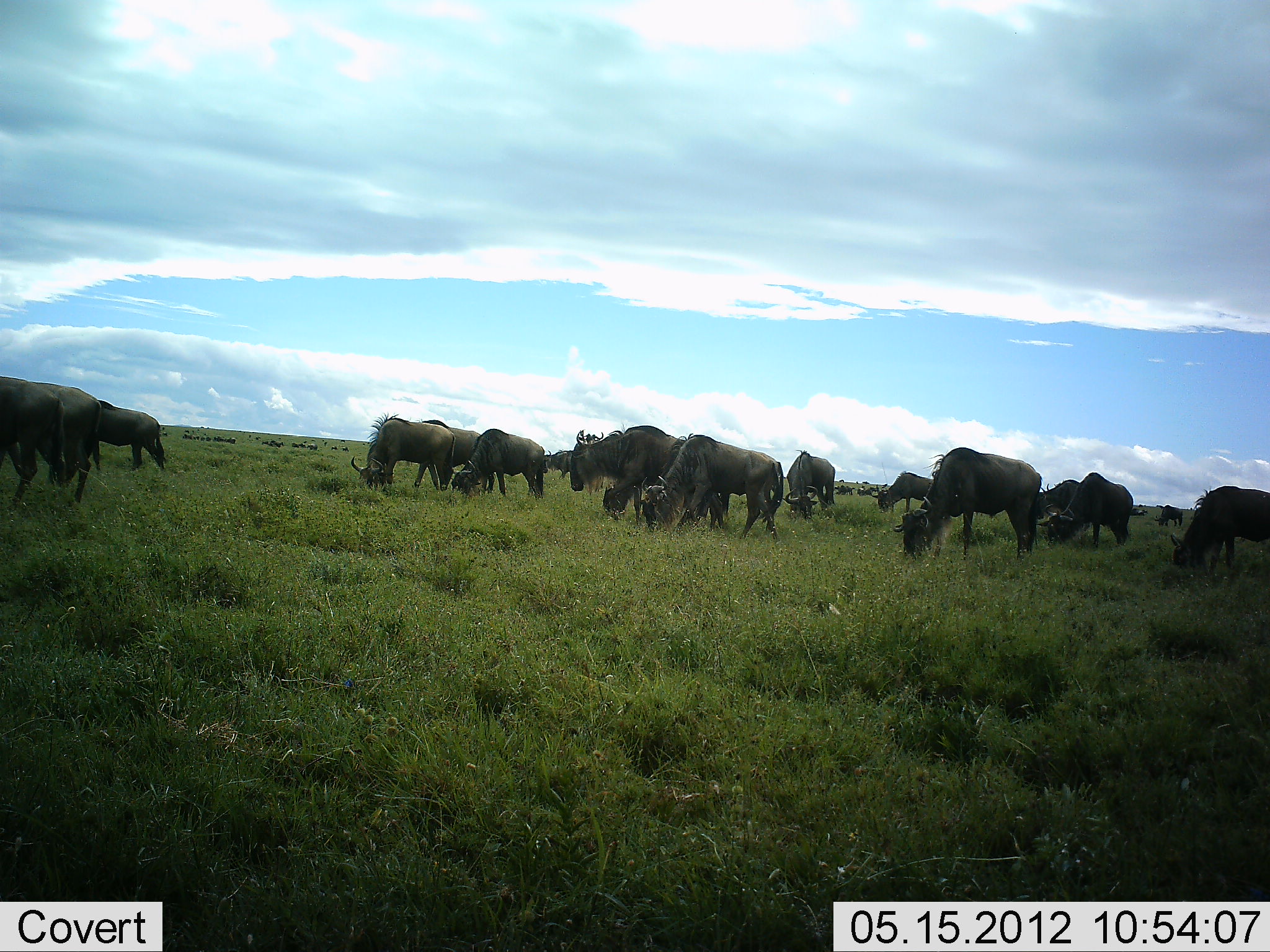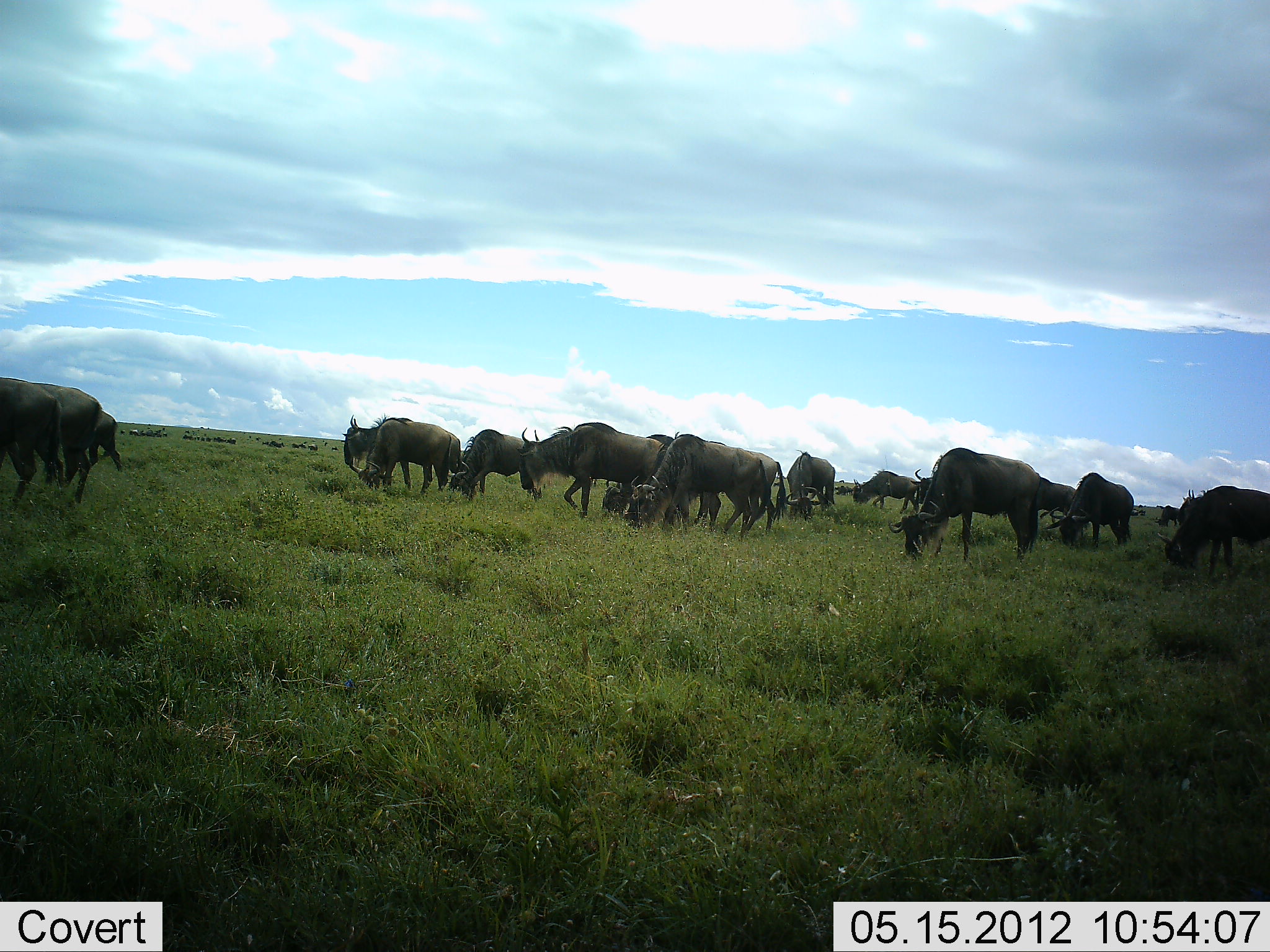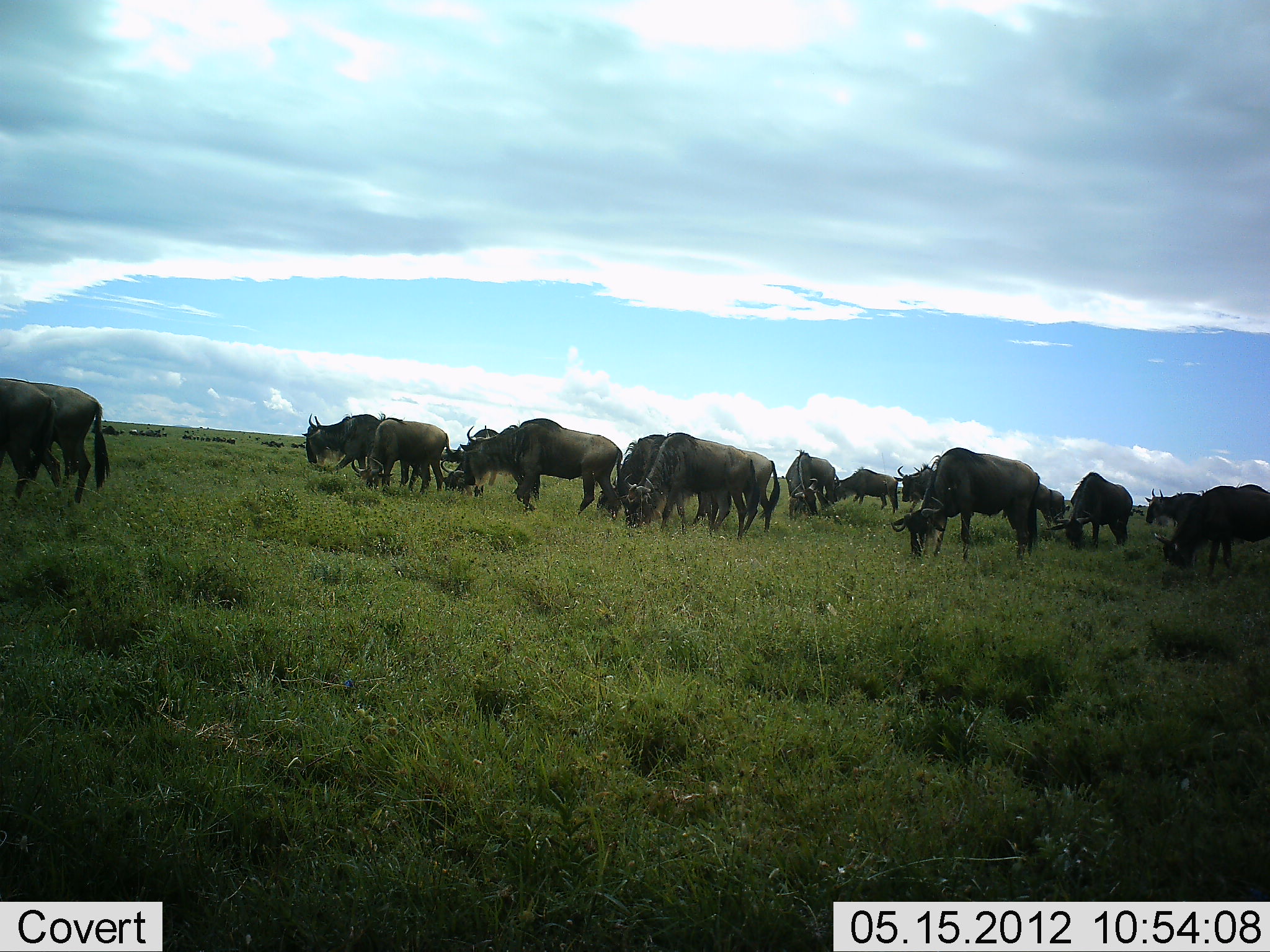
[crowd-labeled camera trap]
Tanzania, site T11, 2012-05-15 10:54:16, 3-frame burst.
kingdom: Animalia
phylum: Chordata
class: Mammalia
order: Artiodactyla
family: Bovidae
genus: Connochaetes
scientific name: Connochaetes taurinus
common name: blue wildebeest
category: wildebeest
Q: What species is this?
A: Wildebeest (blue wildebeest) (Connochaetes taurinus).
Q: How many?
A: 11-50.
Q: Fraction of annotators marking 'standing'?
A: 40%.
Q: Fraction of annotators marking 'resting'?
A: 0%.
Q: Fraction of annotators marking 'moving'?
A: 50%.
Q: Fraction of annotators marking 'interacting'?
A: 0%.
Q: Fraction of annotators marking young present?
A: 0%.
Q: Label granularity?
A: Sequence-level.